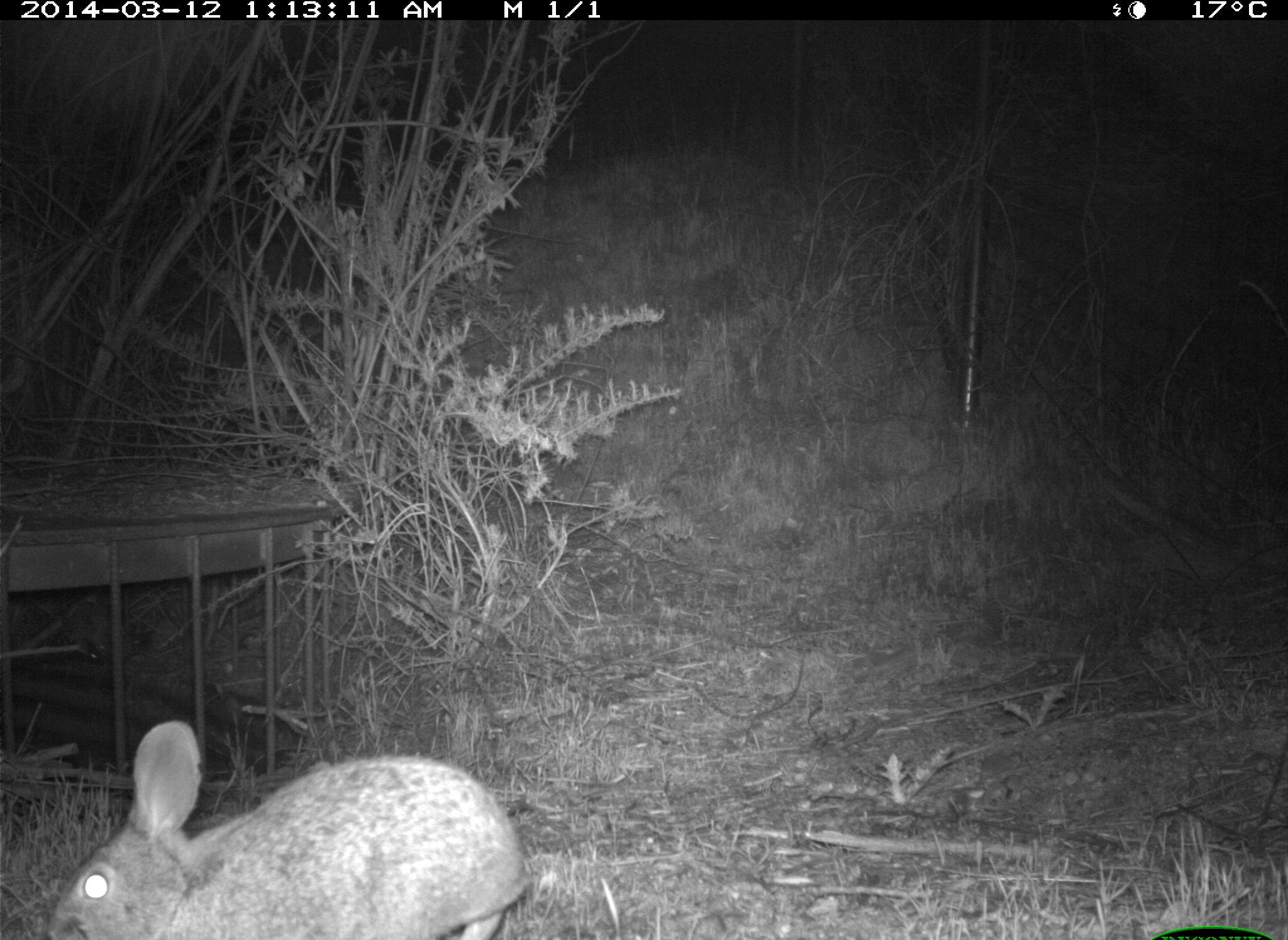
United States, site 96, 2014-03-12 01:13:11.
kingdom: Animalia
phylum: Chordata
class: Mammalia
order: Lagomorpha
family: Leporidae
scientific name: Leporidae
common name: rabbits and hares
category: rabbit